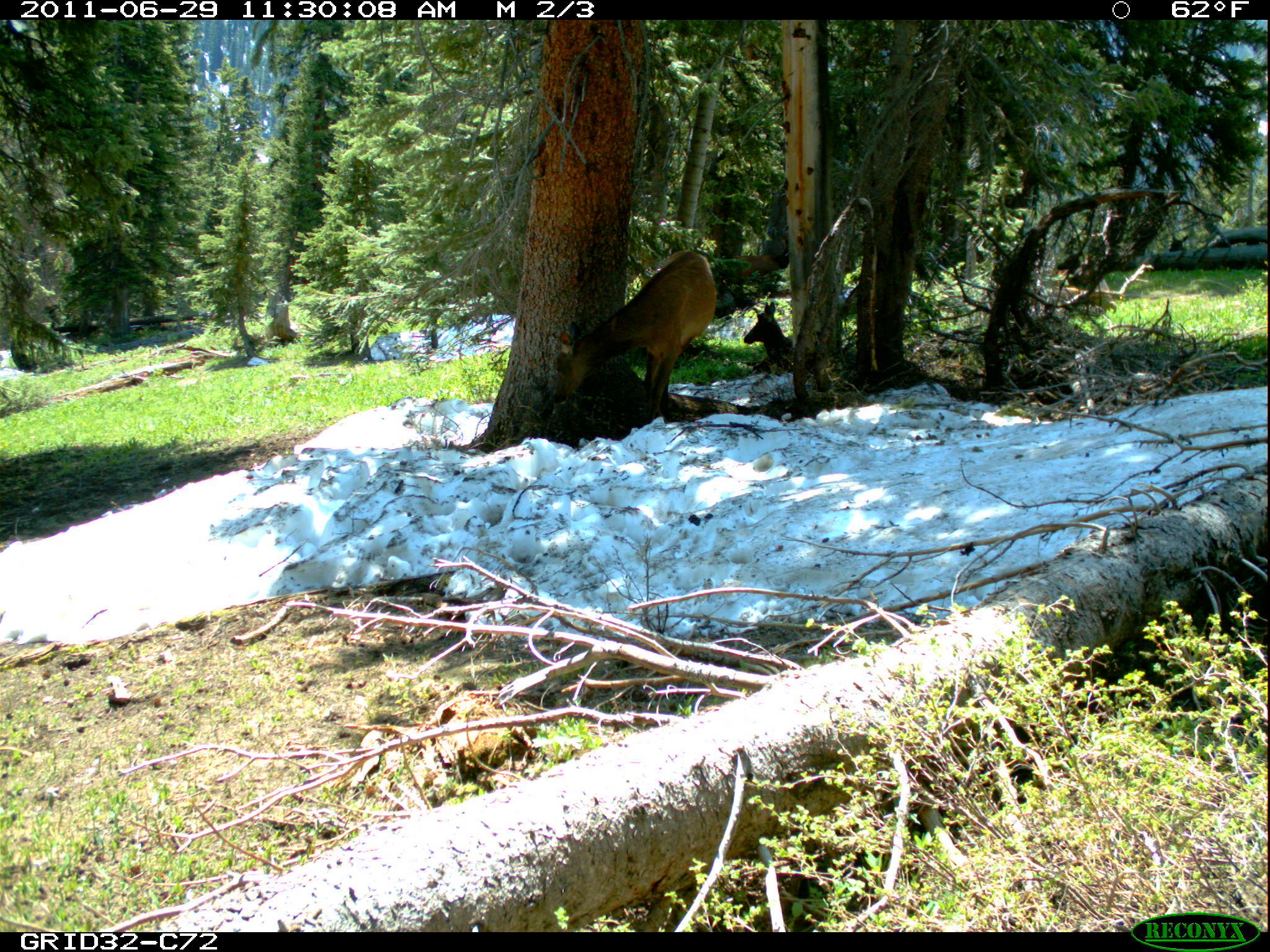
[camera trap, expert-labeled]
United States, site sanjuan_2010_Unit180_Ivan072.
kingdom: Animalia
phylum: Chordata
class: Mammalia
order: Artiodactyla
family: Cervidae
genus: Cervus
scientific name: Cervus elaphus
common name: red deer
Cervus elaphus (red deer).